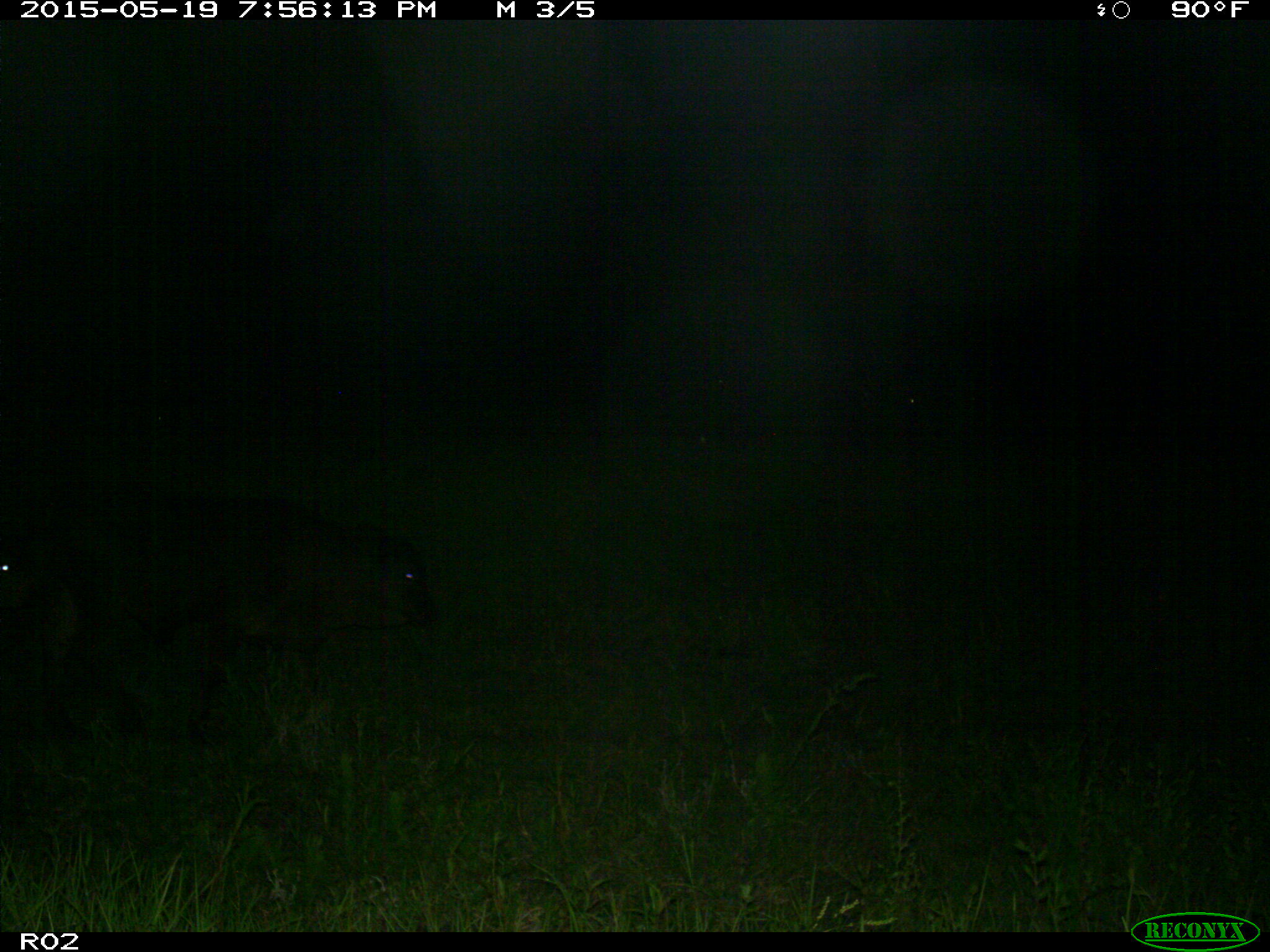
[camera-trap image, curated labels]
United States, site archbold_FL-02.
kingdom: Animalia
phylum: Chordata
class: Mammalia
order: Artiodactyla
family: Bovidae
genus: Bos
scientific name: Bos taurus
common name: domestic cow